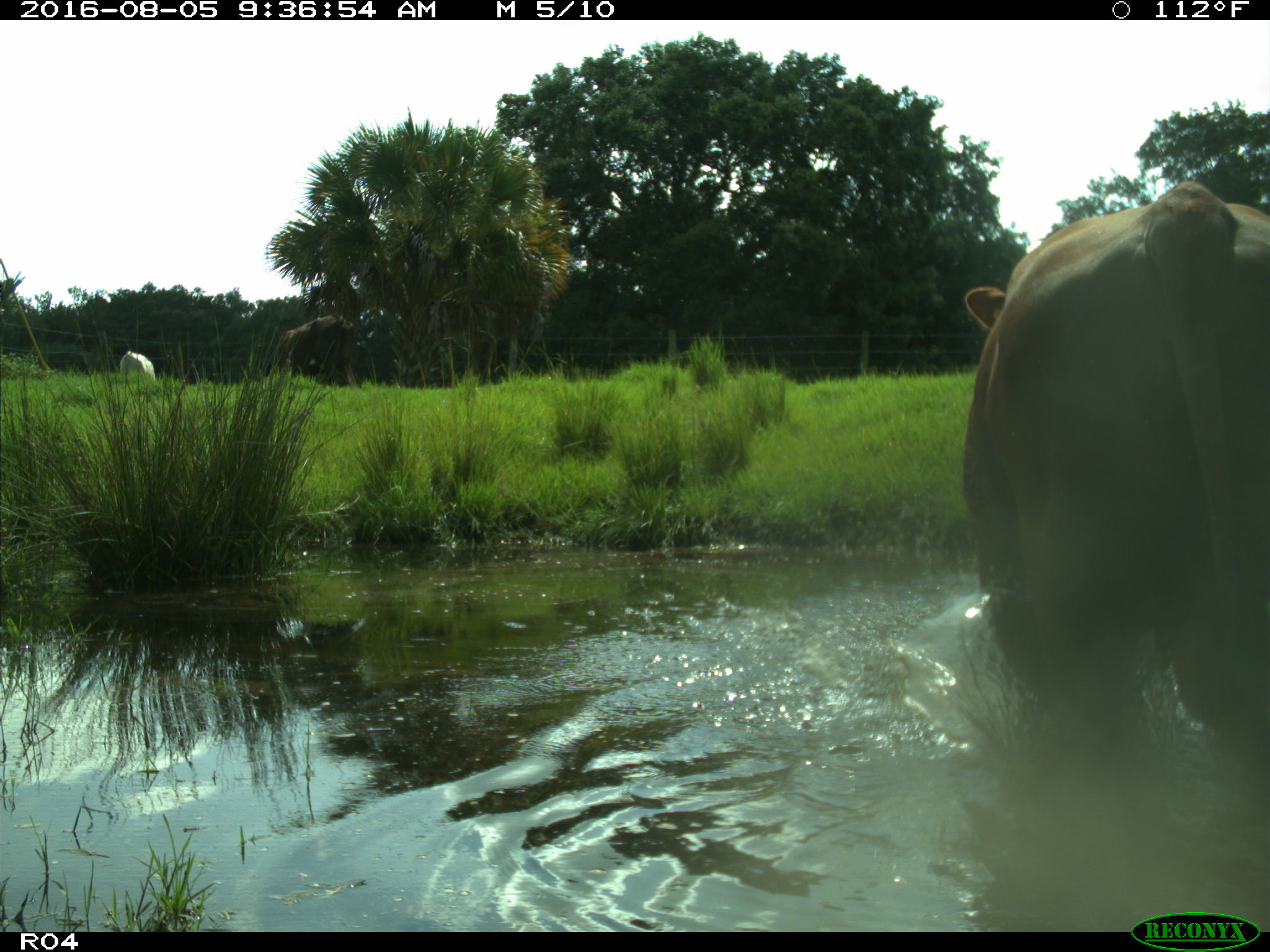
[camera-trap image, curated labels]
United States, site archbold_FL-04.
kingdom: Animalia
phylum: Chordata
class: Mammalia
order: Artiodactyla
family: Bovidae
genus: Bos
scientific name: Bos taurus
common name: domestic cow